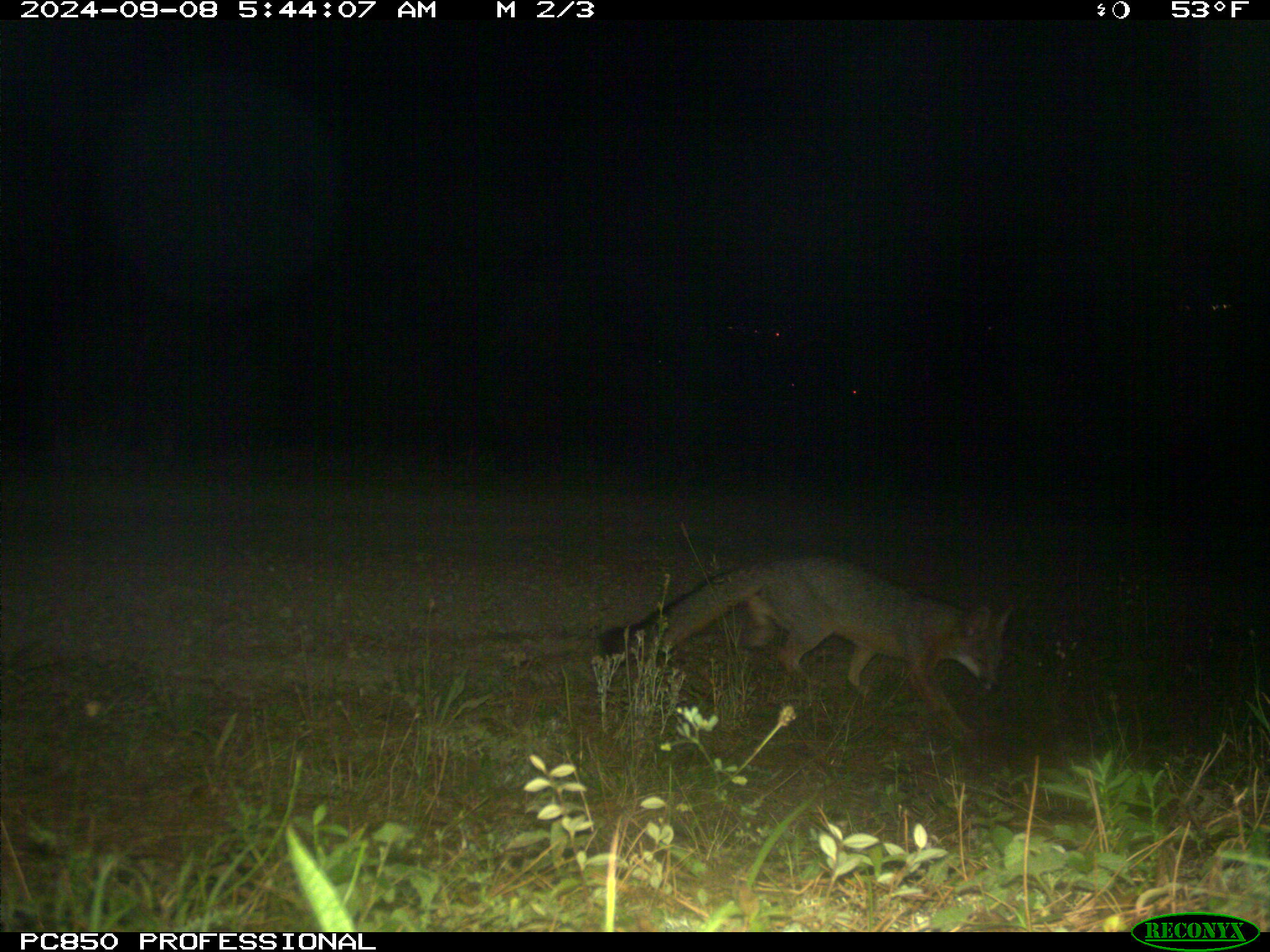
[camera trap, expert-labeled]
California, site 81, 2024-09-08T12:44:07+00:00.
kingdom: Animalia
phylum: Chordata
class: Mammalia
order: Carnivora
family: Canidae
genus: Urocyon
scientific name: Urocyon cinereoargenteus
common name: gray fox